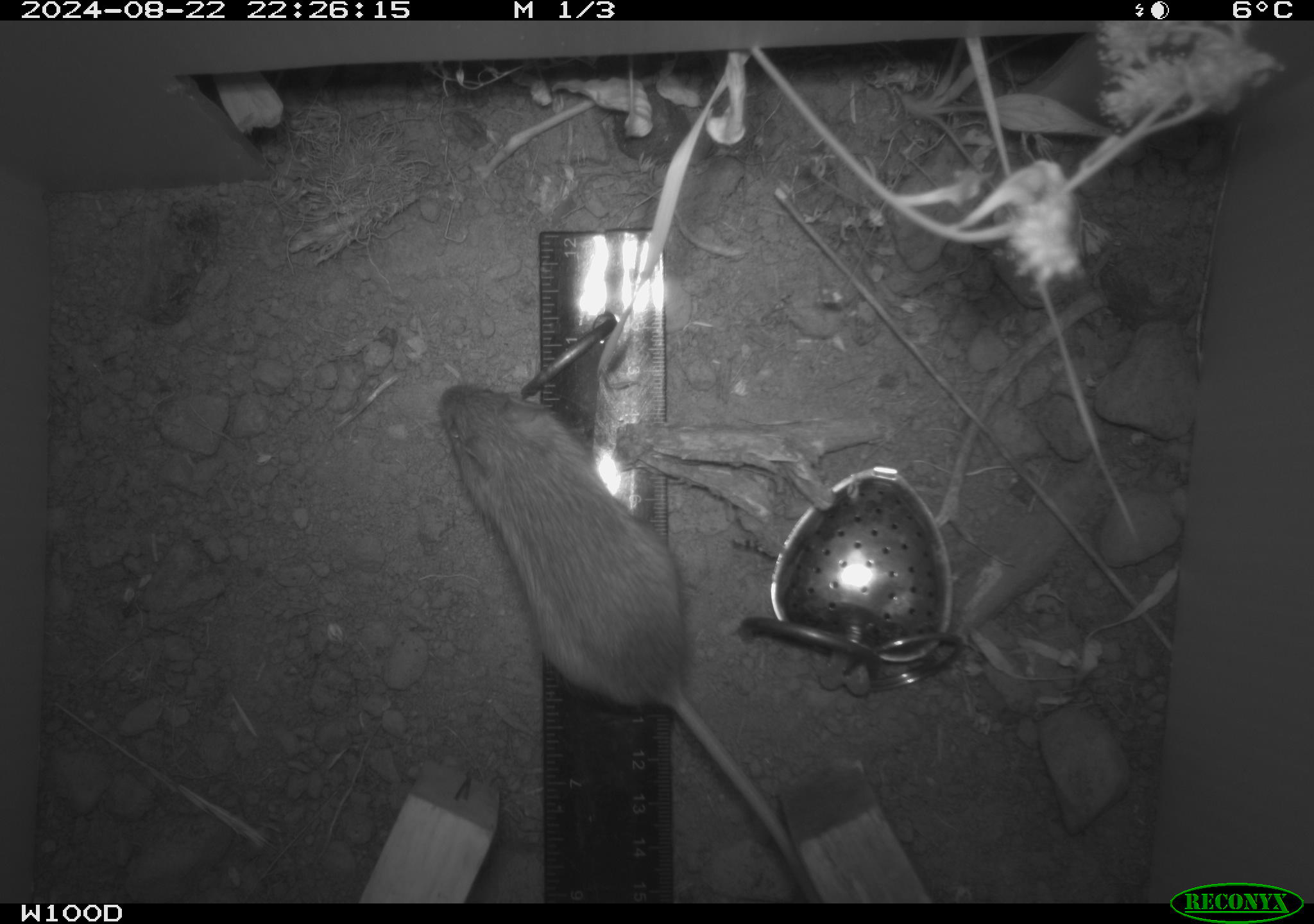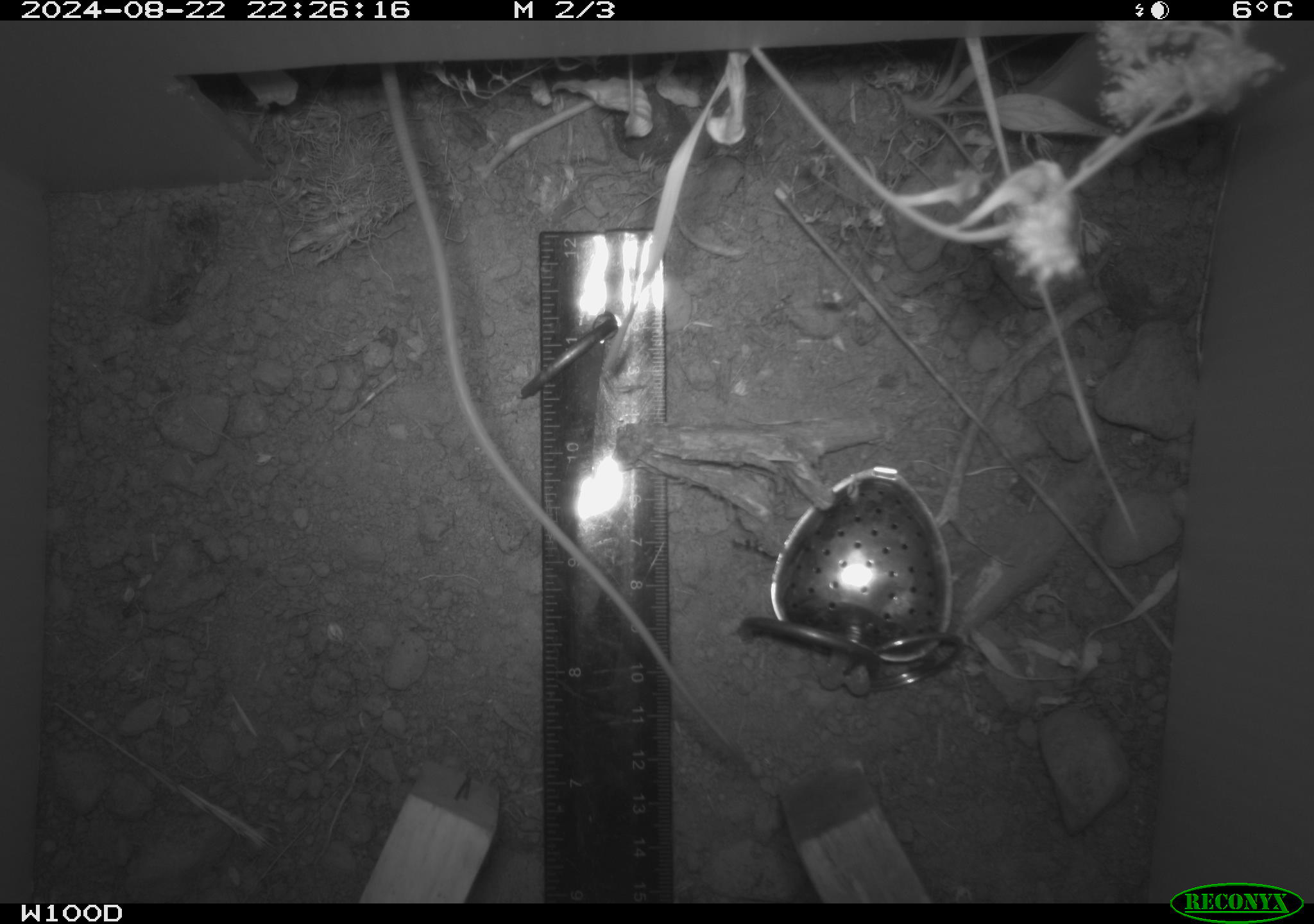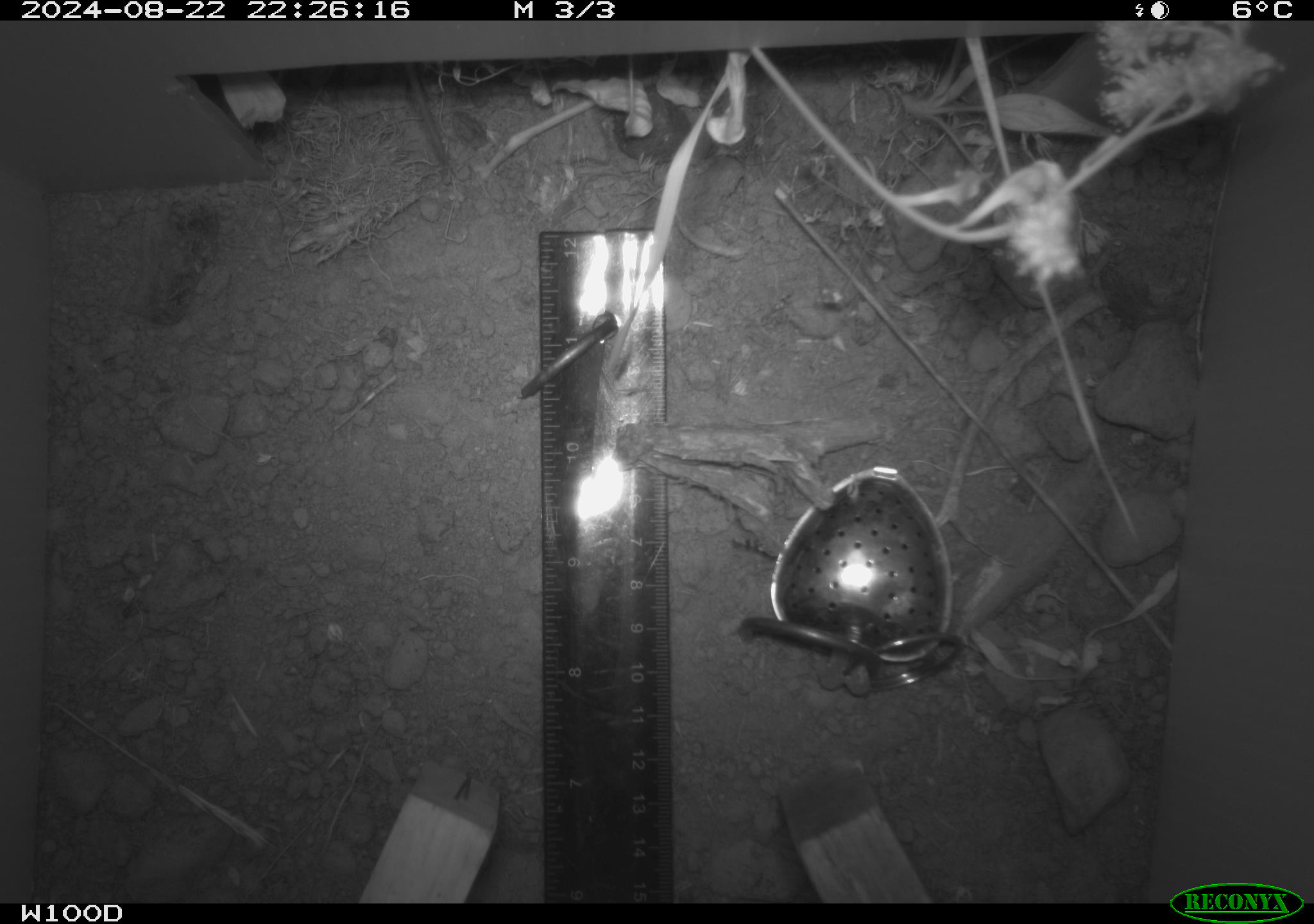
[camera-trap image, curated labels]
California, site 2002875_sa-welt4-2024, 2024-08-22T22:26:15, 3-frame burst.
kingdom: Animalia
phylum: Chordata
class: Mammalia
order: Rodentia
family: Zapodidae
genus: Zapus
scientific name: Zapus princeps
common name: pacific jumping mouse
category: south-western jumping mouse